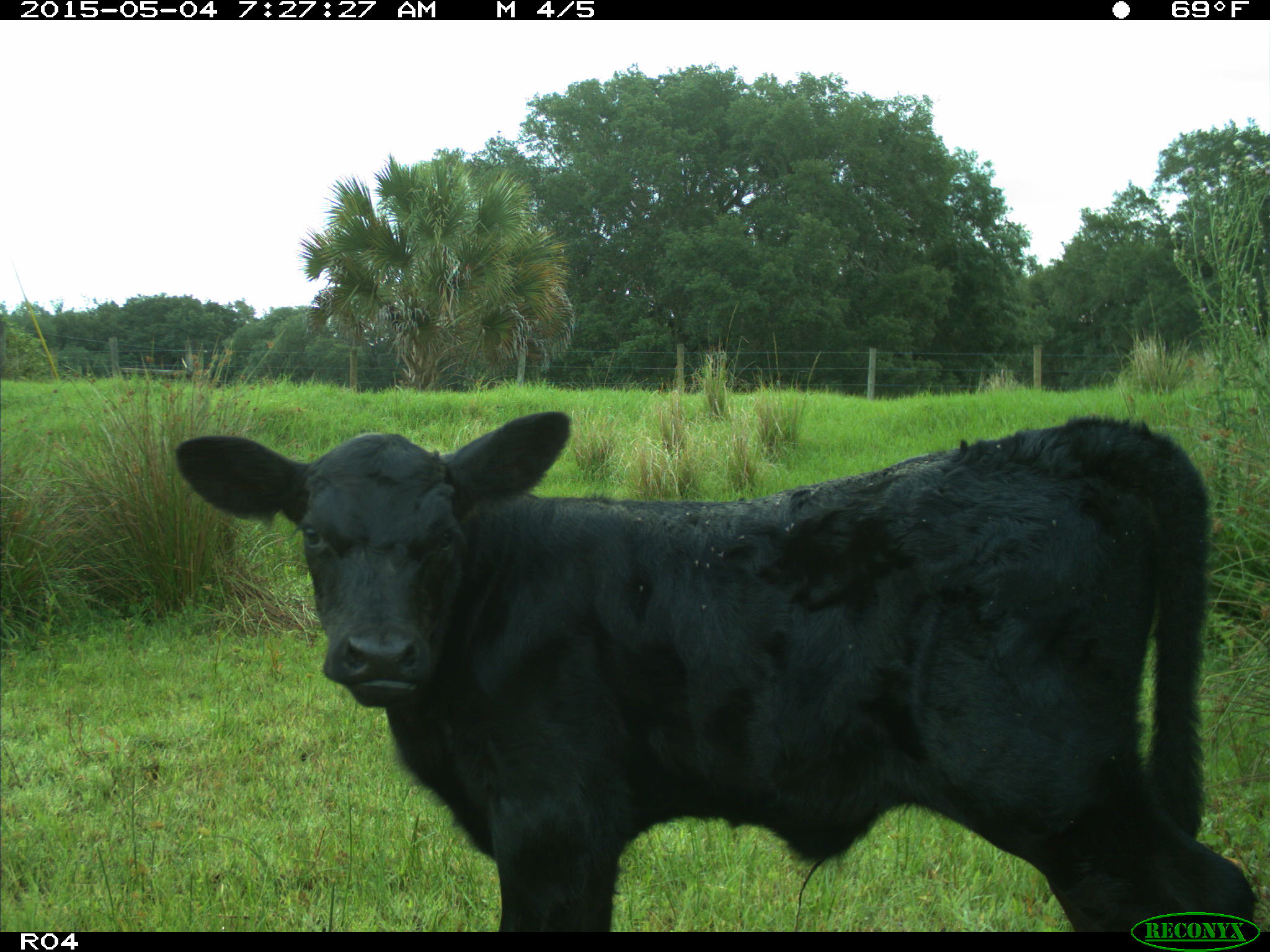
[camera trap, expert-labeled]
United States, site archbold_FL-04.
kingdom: Animalia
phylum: Chordata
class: Mammalia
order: Artiodactyla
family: Bovidae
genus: Bos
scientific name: Bos taurus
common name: domestic cow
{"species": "Bos taurus (domestic cow)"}